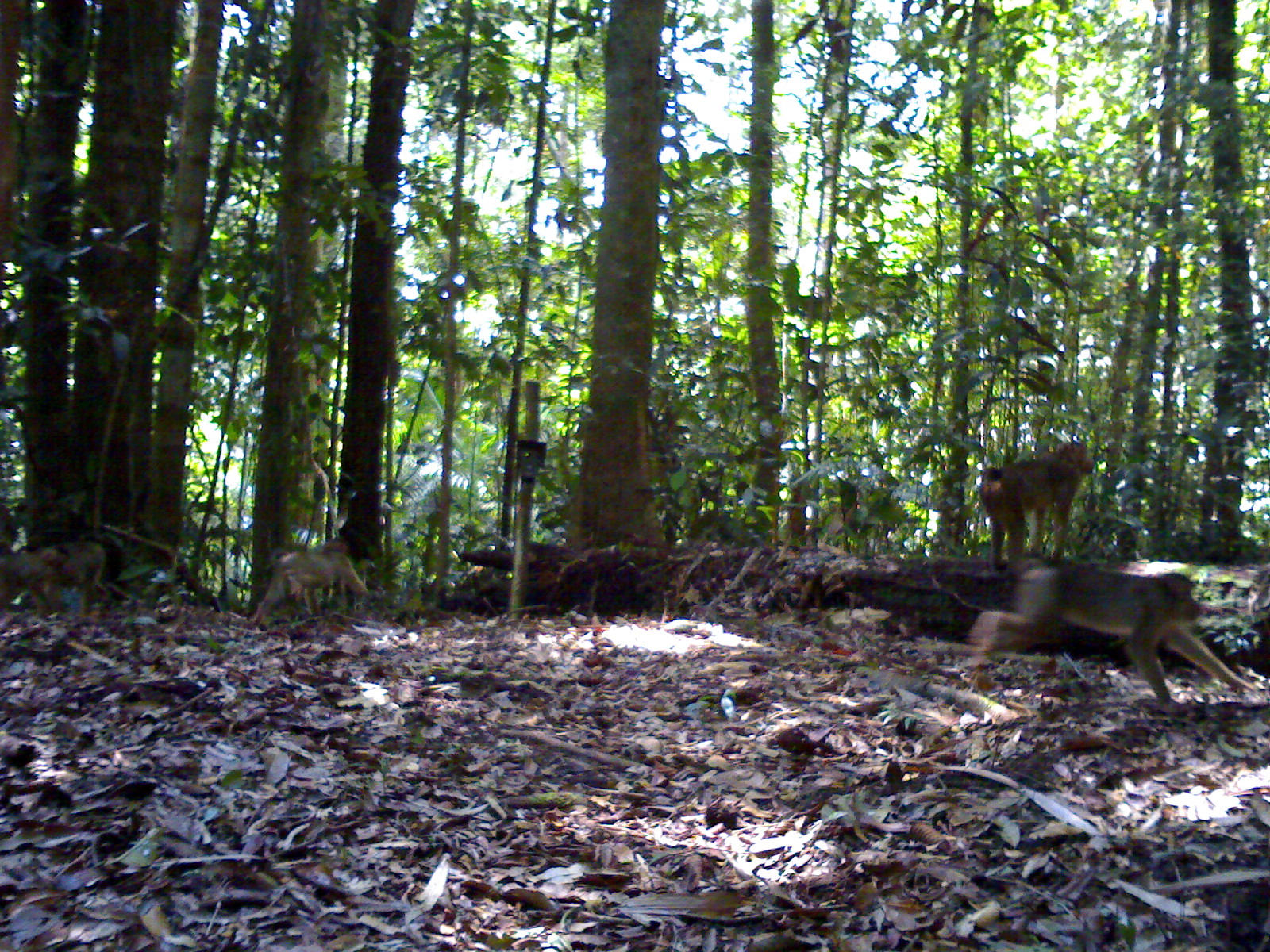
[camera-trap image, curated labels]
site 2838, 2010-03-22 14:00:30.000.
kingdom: Animalia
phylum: Chordata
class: Mammalia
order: Primates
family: Cercopithecidae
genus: Macaca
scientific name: Macaca nemestrina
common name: southern pig-tailed macaque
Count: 5.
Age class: adult and infant.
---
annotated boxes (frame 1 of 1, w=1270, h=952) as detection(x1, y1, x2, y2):
macaca nemestrina: detection(966, 550, 1257, 715); detection(978, 440, 1096, 577); detection(248, 539, 373, 626); detection(21, 537, 116, 618); detection(0, 546, 72, 623)